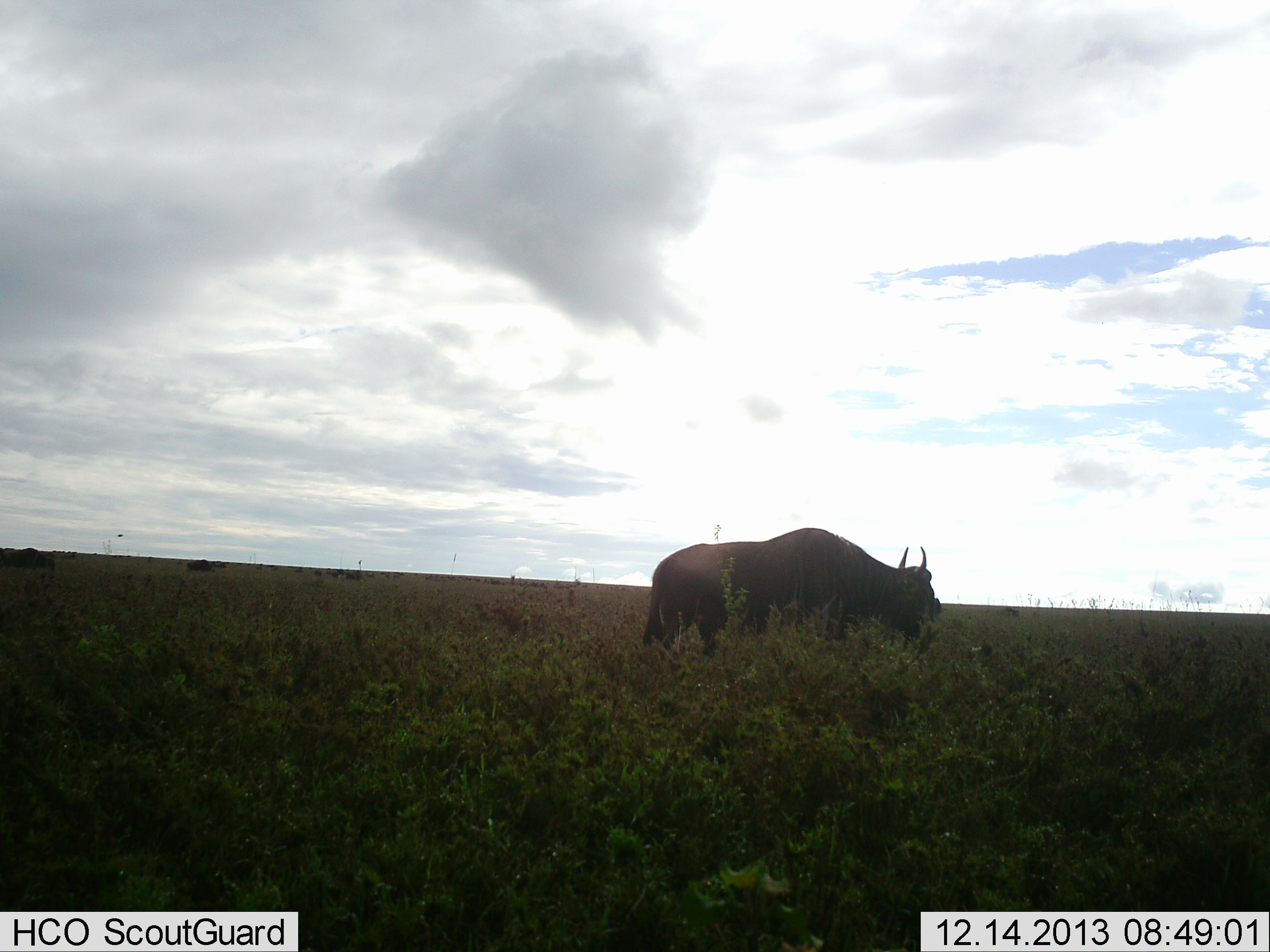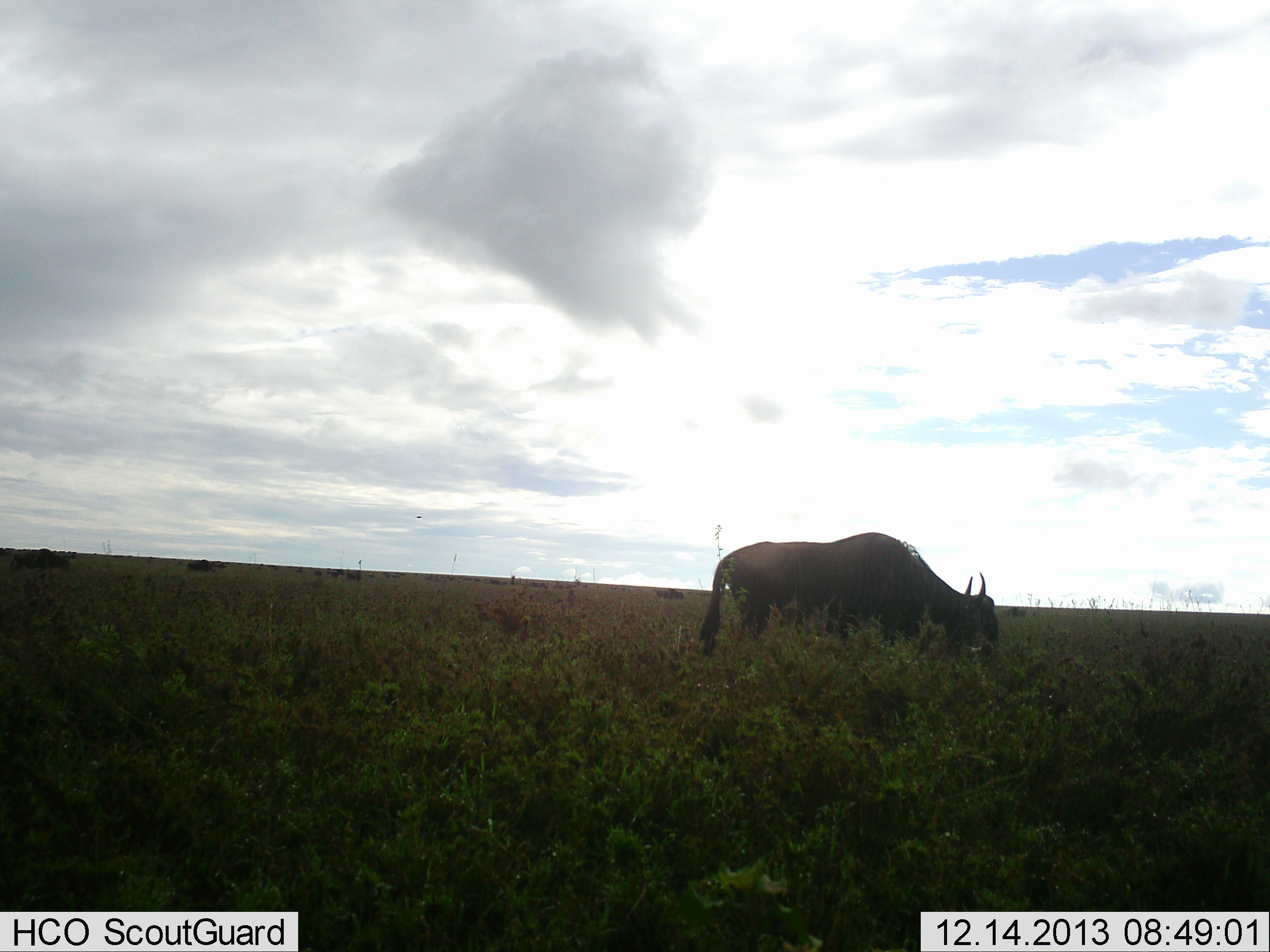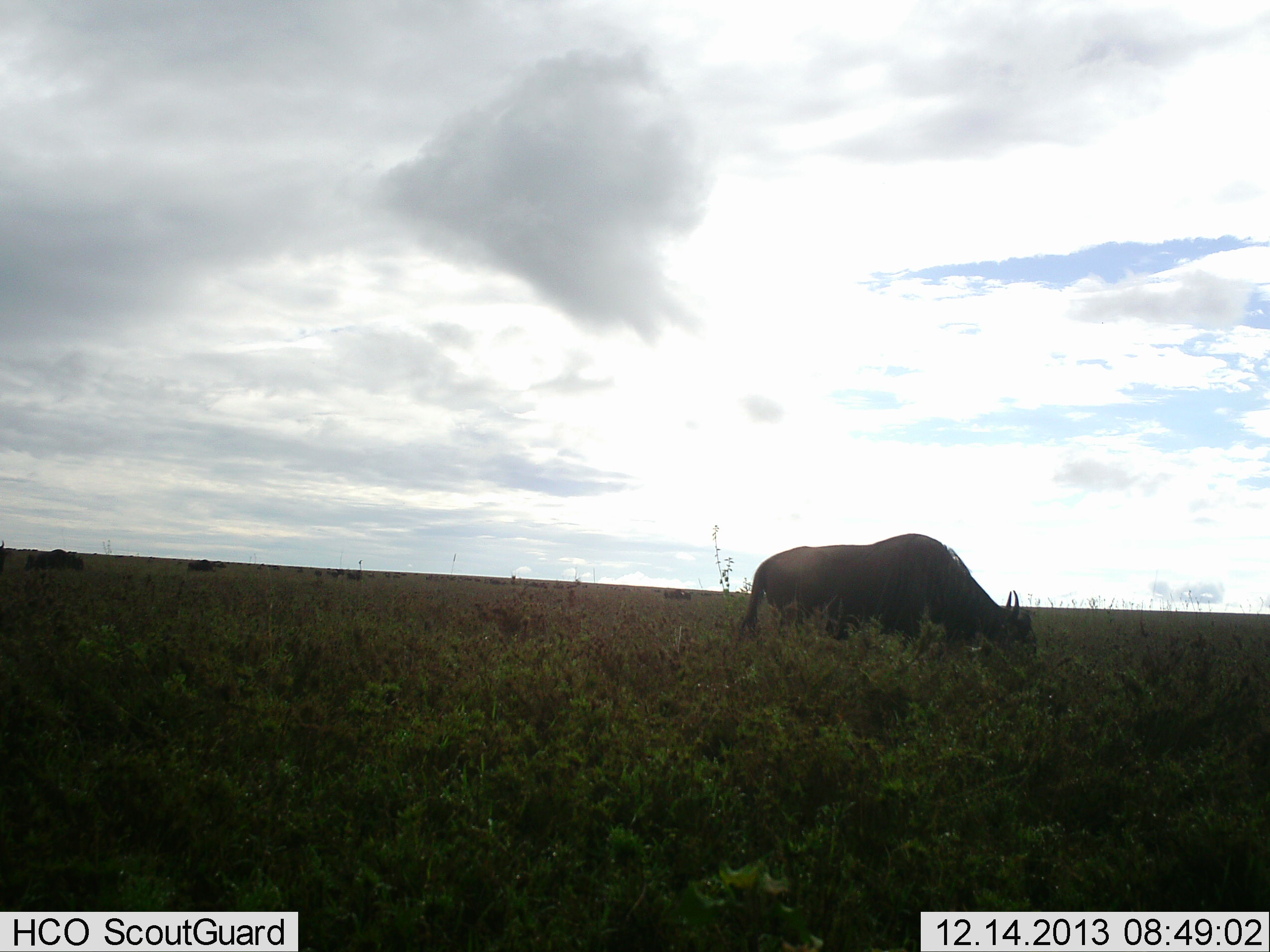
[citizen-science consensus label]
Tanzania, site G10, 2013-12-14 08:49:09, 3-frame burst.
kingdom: Animalia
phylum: Chordata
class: Mammalia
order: Artiodactyla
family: Bovidae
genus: Connochaetes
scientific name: Connochaetes taurinus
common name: blue wildebeest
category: wildebeest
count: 2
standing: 0%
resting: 0%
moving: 50%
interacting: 0%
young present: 0%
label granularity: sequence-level